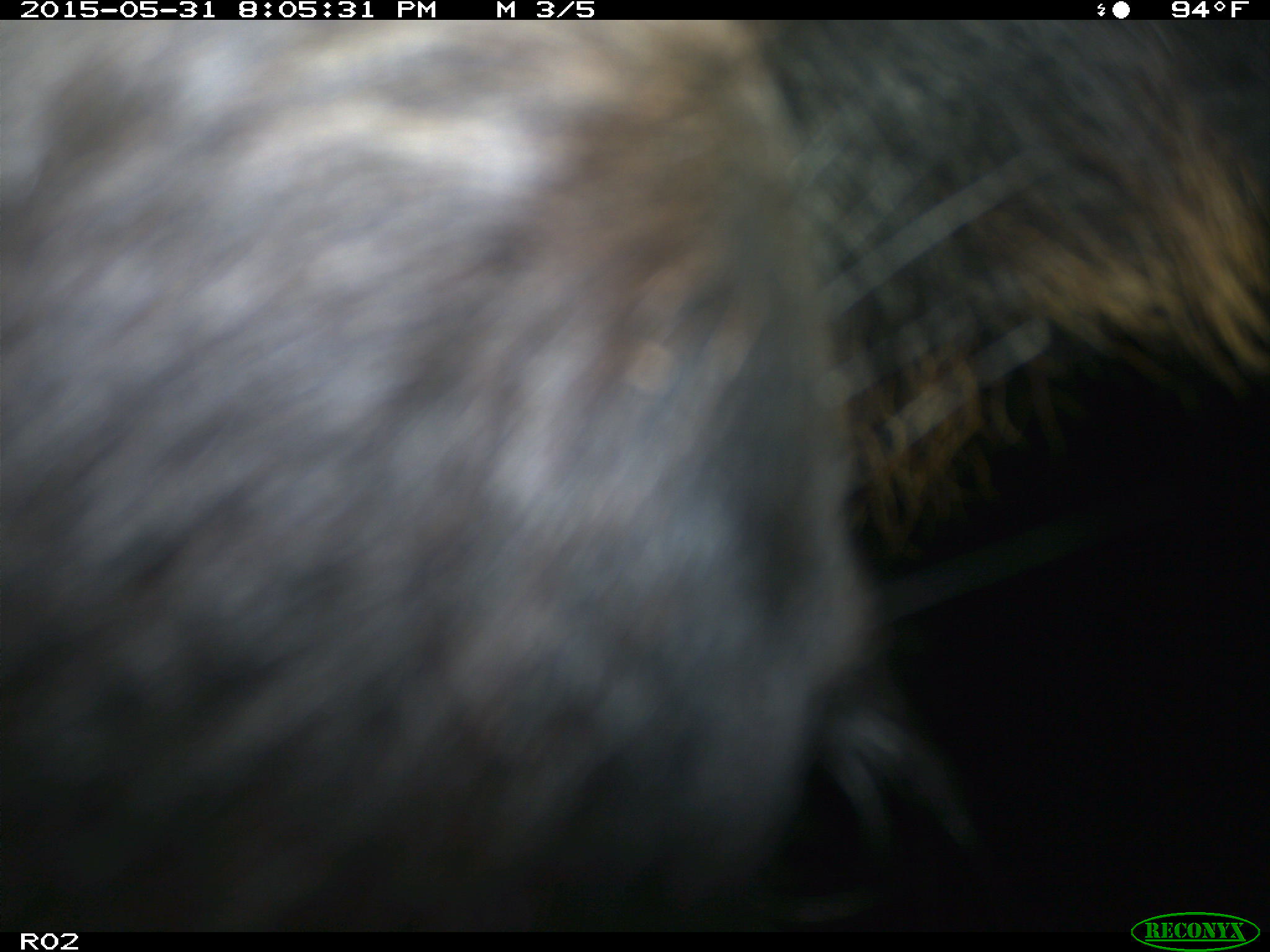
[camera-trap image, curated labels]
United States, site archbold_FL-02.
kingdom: Animalia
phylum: Chordata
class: Mammalia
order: Artiodactyla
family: Bovidae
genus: Bos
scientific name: Bos taurus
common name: domestic cow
Bos taurus (domestic cow).